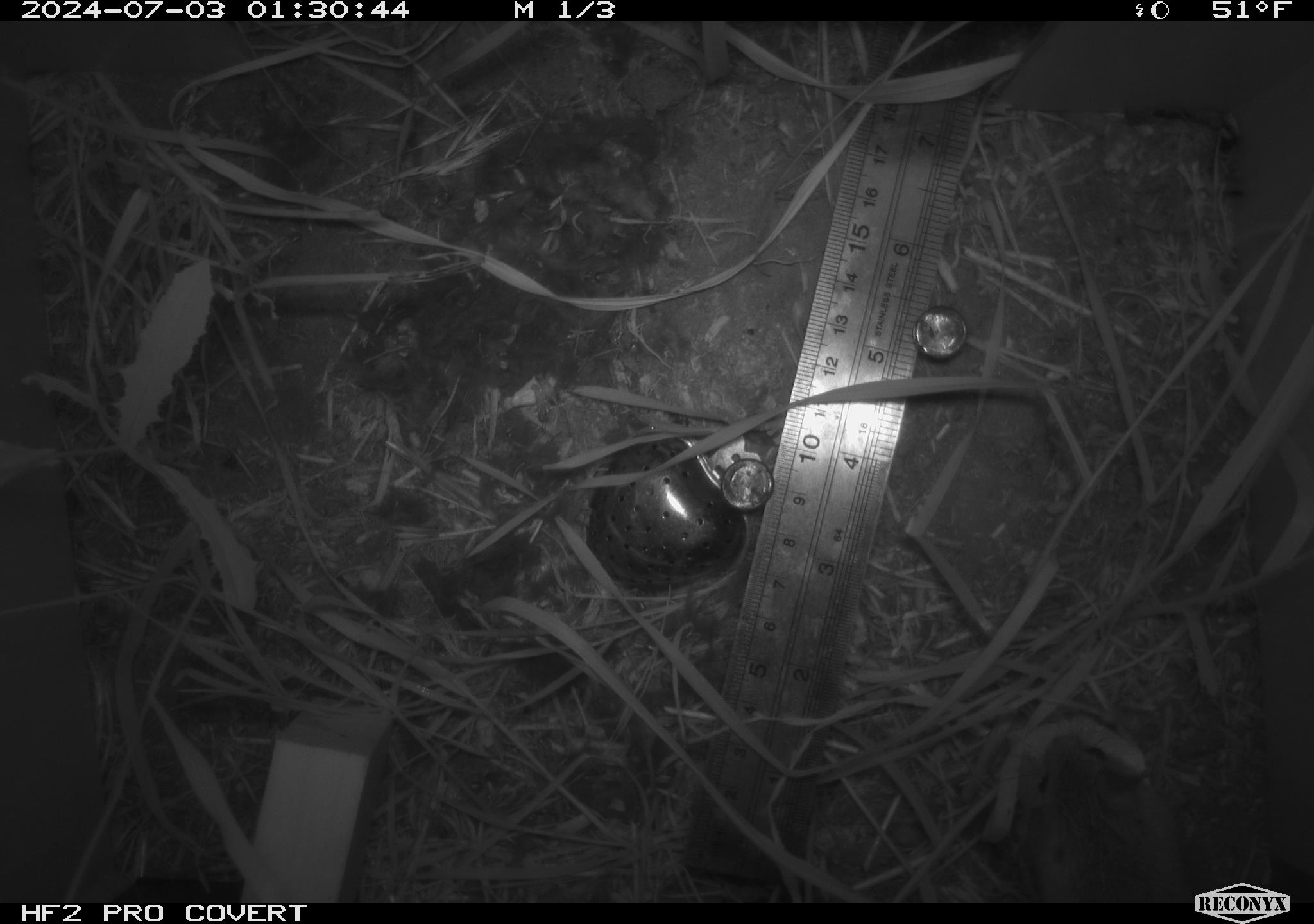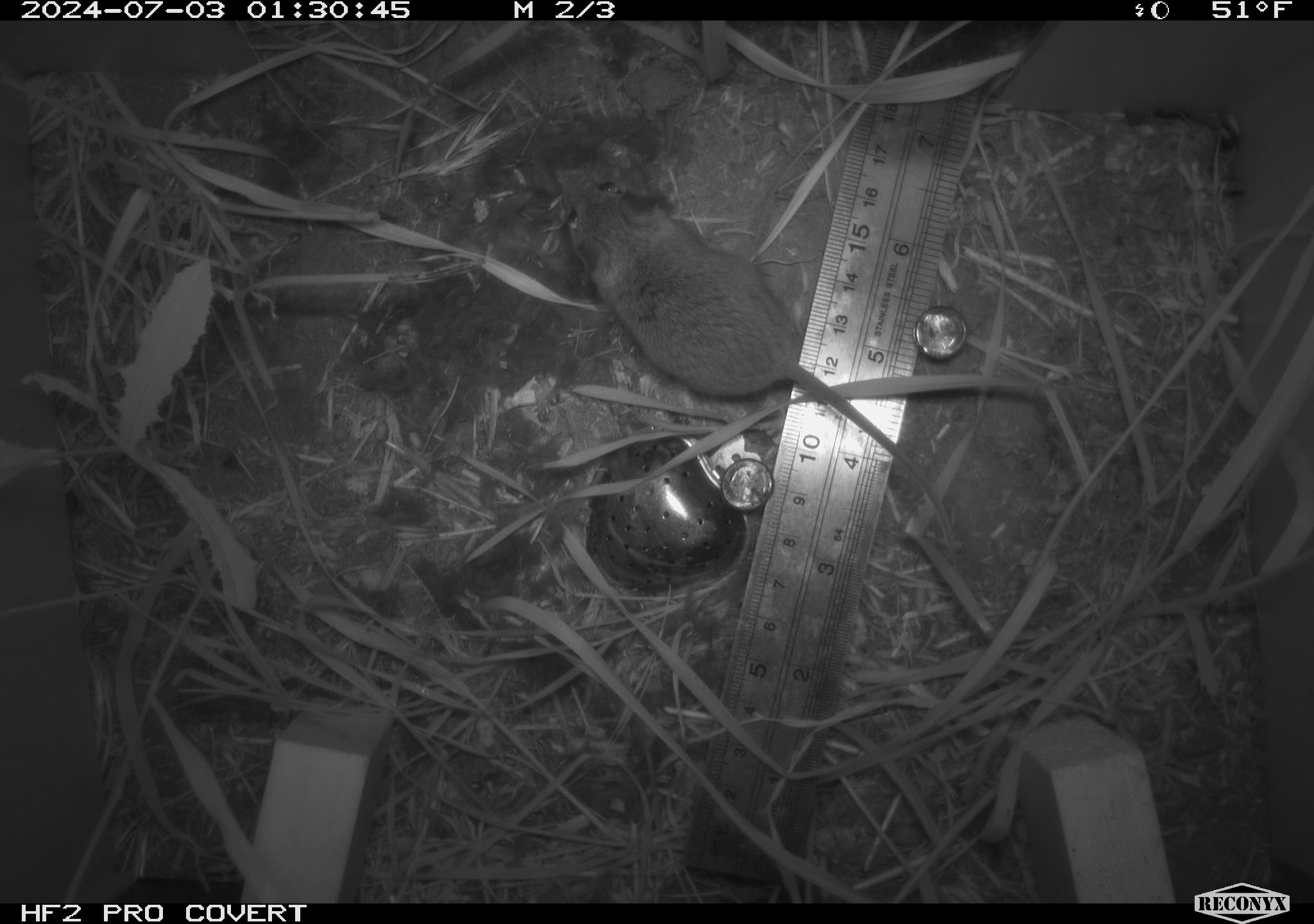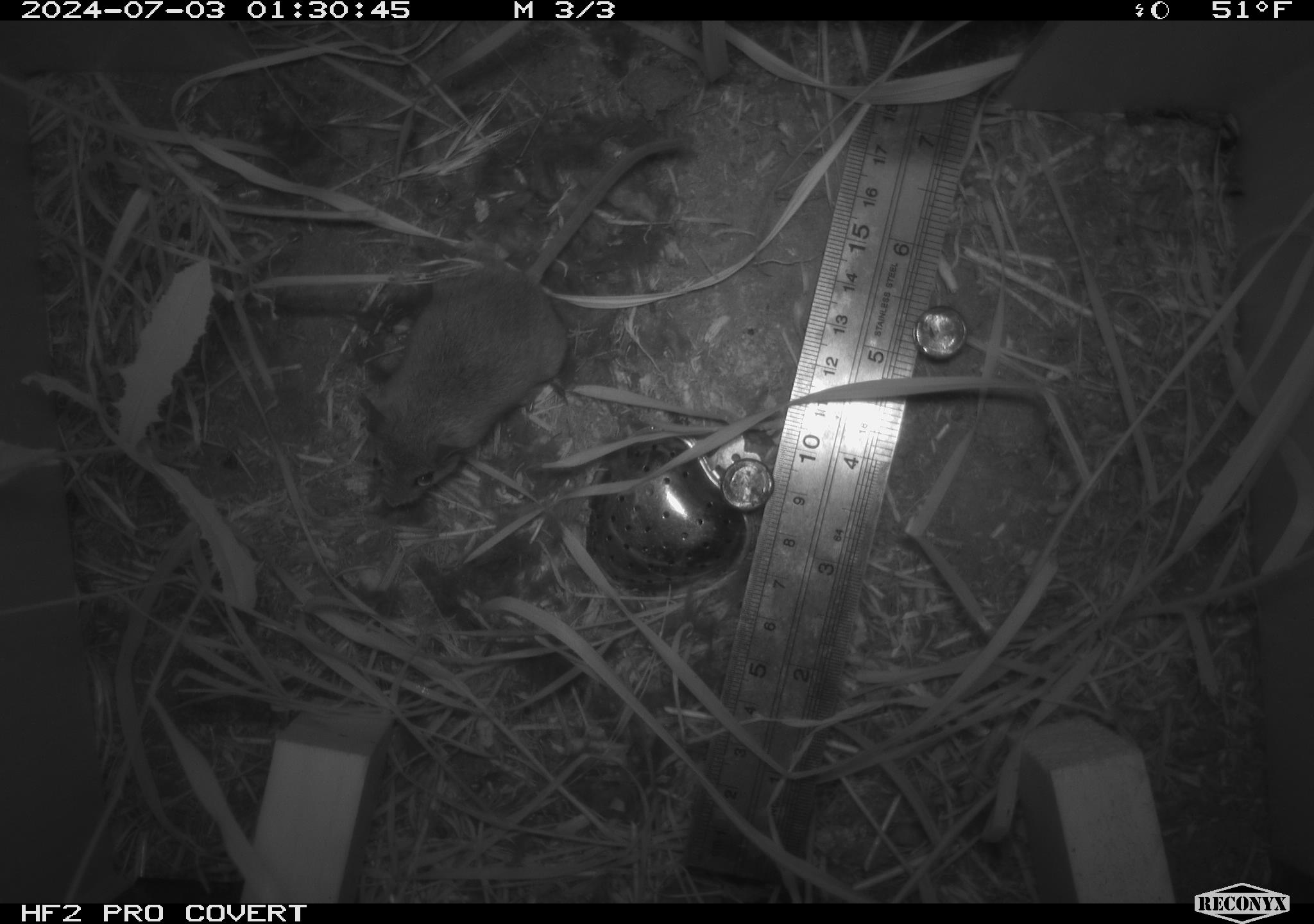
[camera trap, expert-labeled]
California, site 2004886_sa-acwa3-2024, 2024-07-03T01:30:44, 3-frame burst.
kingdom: Animalia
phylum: Chordata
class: Mammalia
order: Rodentia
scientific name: Rodentia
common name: mouse species